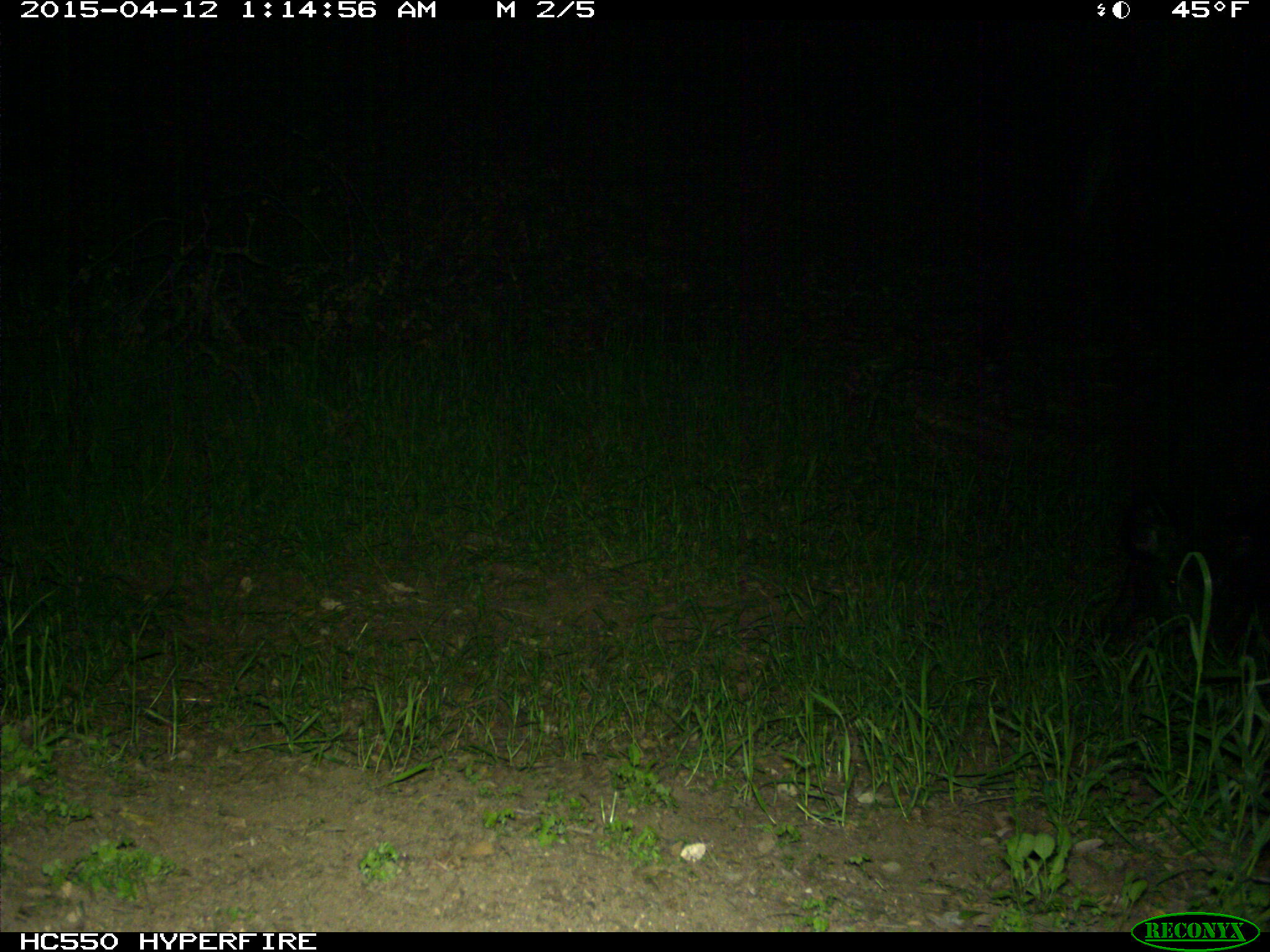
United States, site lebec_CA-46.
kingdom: Animalia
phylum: Chordata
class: Mammalia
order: Artiodactyla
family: Suidae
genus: Sus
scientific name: Sus scrofa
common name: wild boar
Sus scrofa (wild boar).